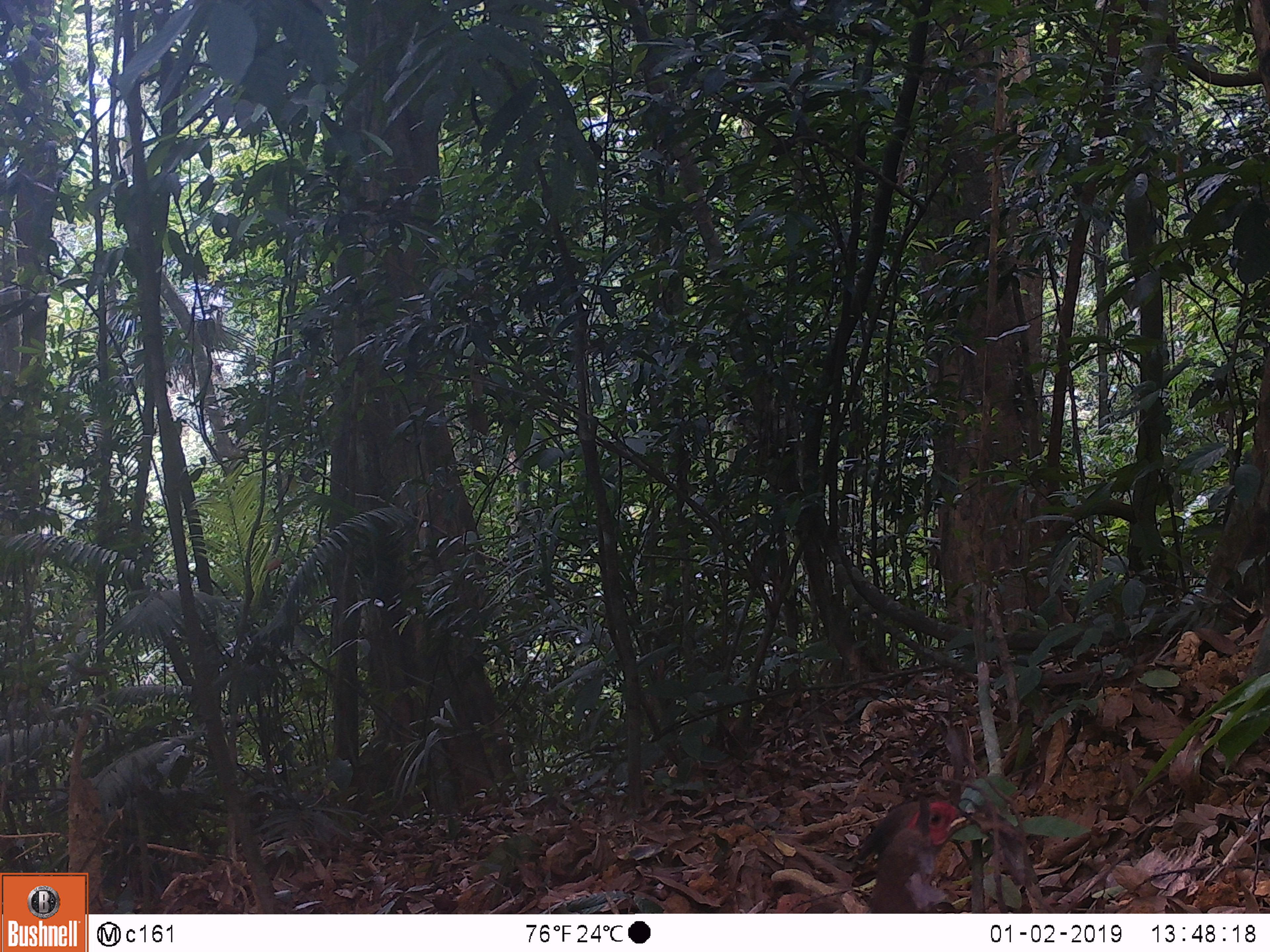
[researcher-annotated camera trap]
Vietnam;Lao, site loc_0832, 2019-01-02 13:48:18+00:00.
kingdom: Animalia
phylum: Chordata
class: Aves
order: Galliformes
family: Phasianidae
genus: Lophura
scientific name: Lophura nycthemera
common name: silver pheasant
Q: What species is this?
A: Silver pheasant (Lophura nycthemera).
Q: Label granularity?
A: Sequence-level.